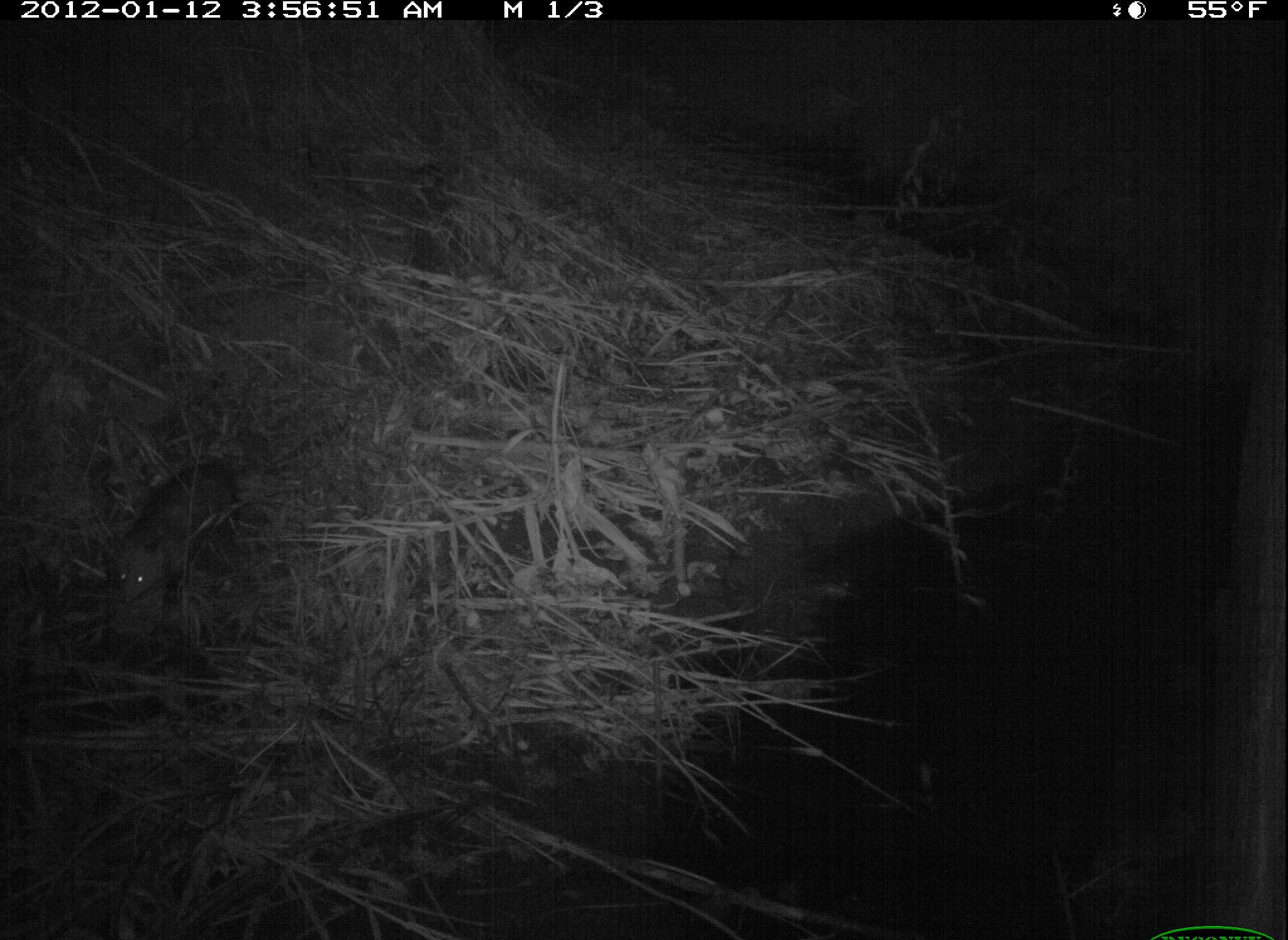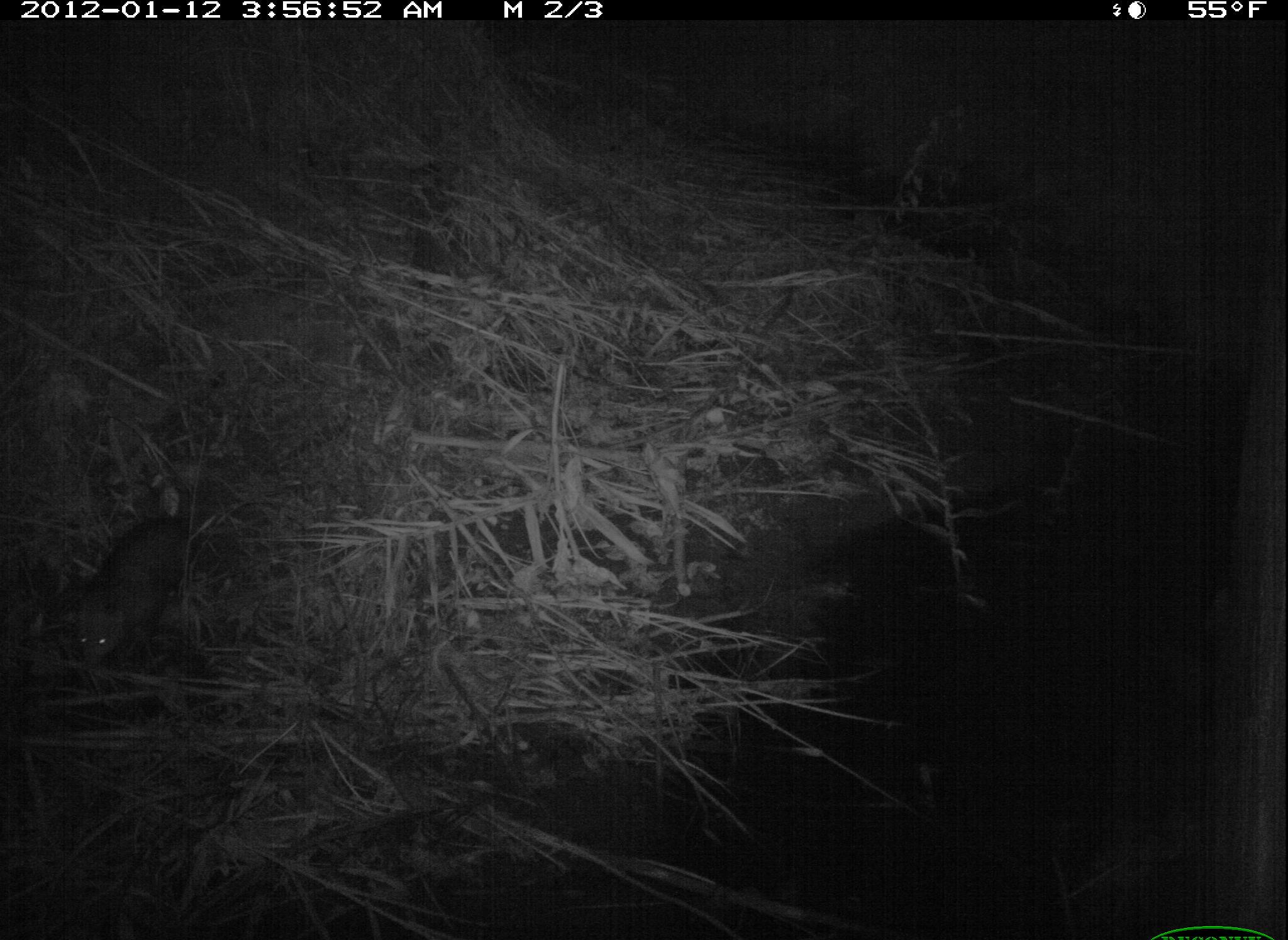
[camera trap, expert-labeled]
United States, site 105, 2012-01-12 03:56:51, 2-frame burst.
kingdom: Animalia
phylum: Chordata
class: Mammalia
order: Didelphimorphia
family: Didelphidae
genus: Didelphis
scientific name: Didelphis virginiana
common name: virginia opossum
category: opossum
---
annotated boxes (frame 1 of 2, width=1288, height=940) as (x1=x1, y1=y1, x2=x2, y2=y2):
opossum: (x1=103, y1=441, x2=259, y2=630)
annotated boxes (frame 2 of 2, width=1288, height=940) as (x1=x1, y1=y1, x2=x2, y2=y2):
opossum: (x1=64, y1=505, x2=195, y2=679)